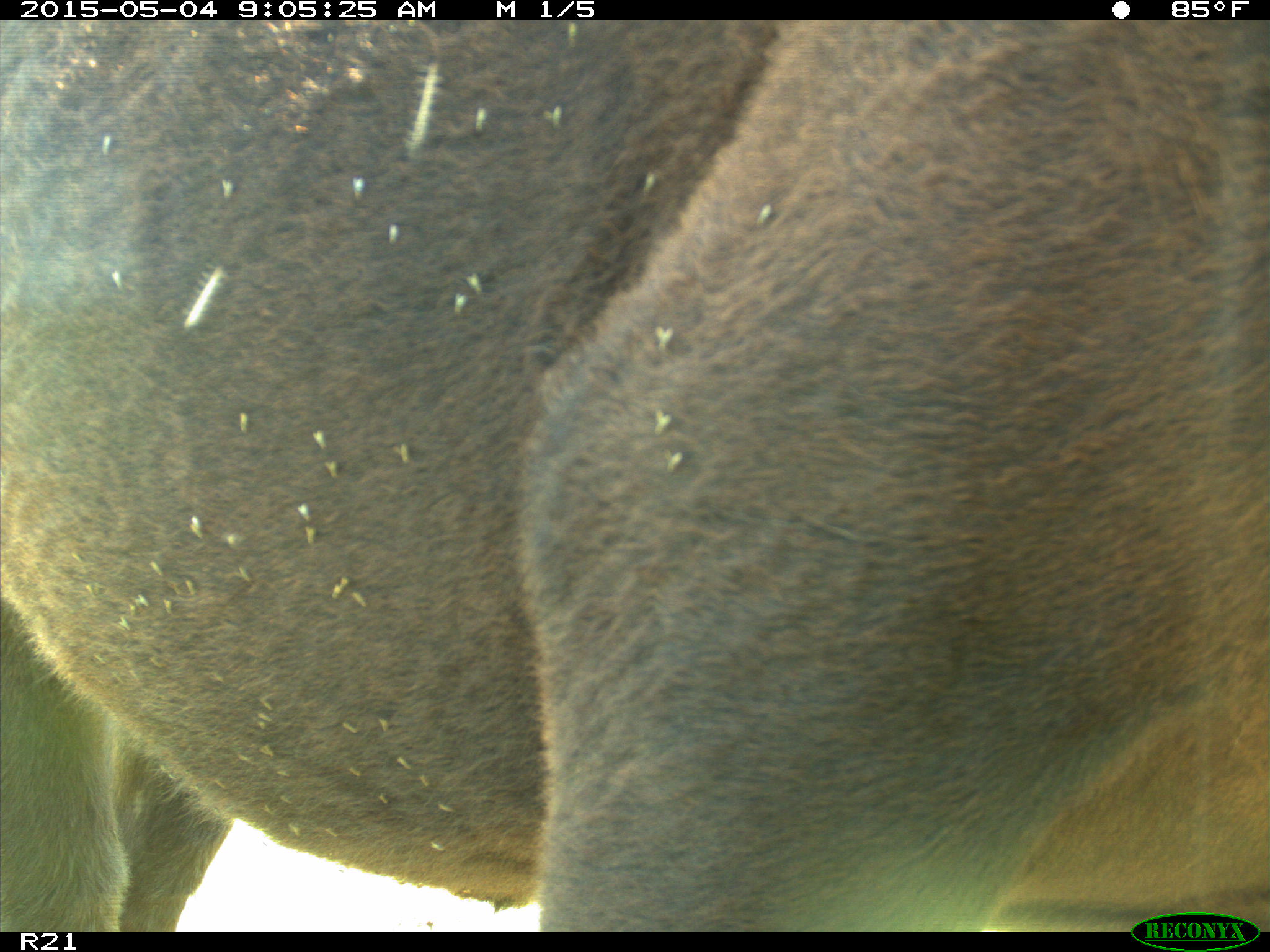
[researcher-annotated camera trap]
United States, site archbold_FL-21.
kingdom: Animalia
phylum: Chordata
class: Mammalia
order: Artiodactyla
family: Bovidae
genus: Bos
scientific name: Bos taurus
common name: domestic cow